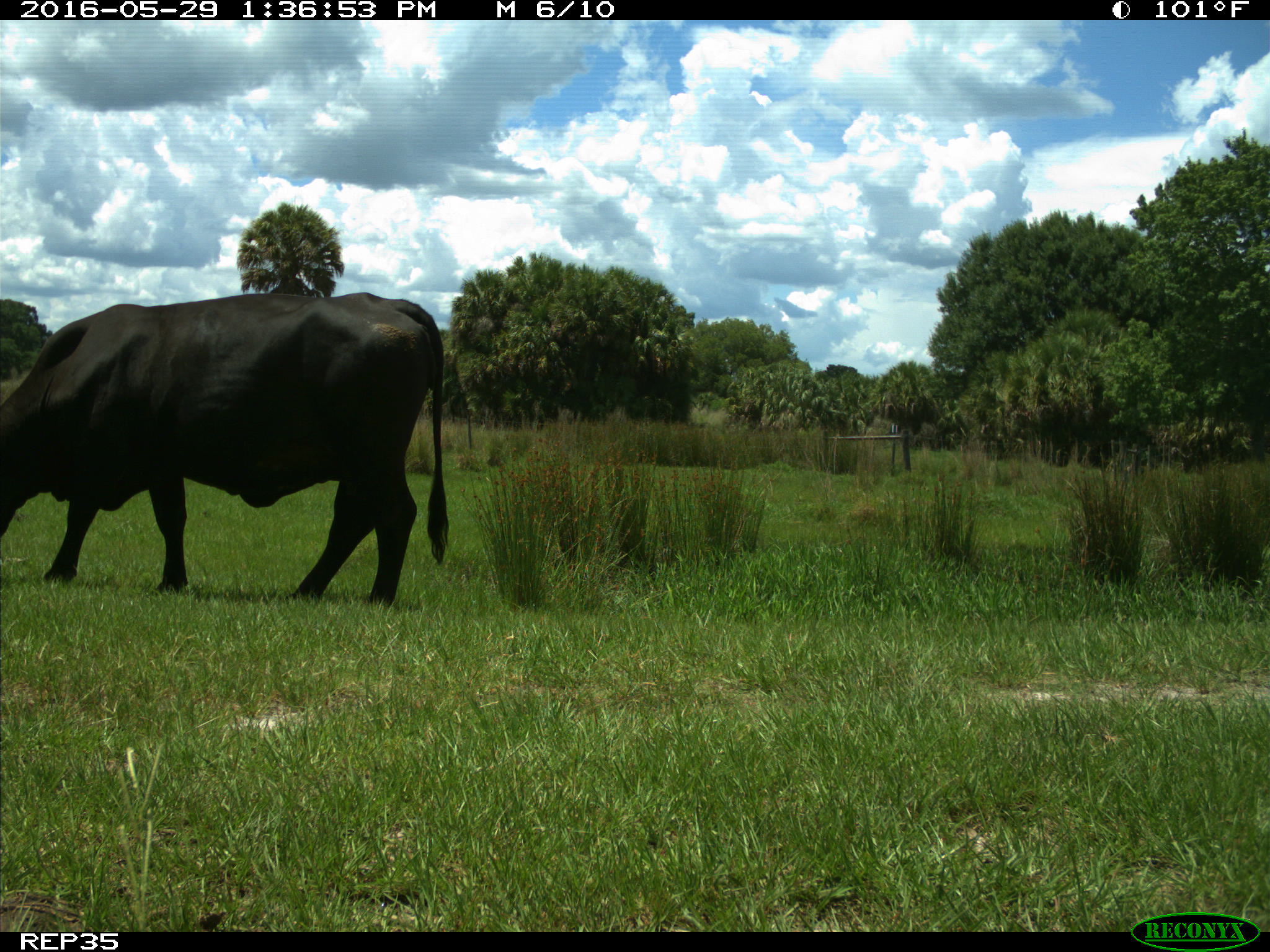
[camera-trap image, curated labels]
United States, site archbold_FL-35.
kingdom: Animalia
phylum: Chordata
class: Mammalia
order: Artiodactyla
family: Bovidae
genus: Bos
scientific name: Bos taurus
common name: domestic cow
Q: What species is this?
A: Bos taurus (domestic cow).